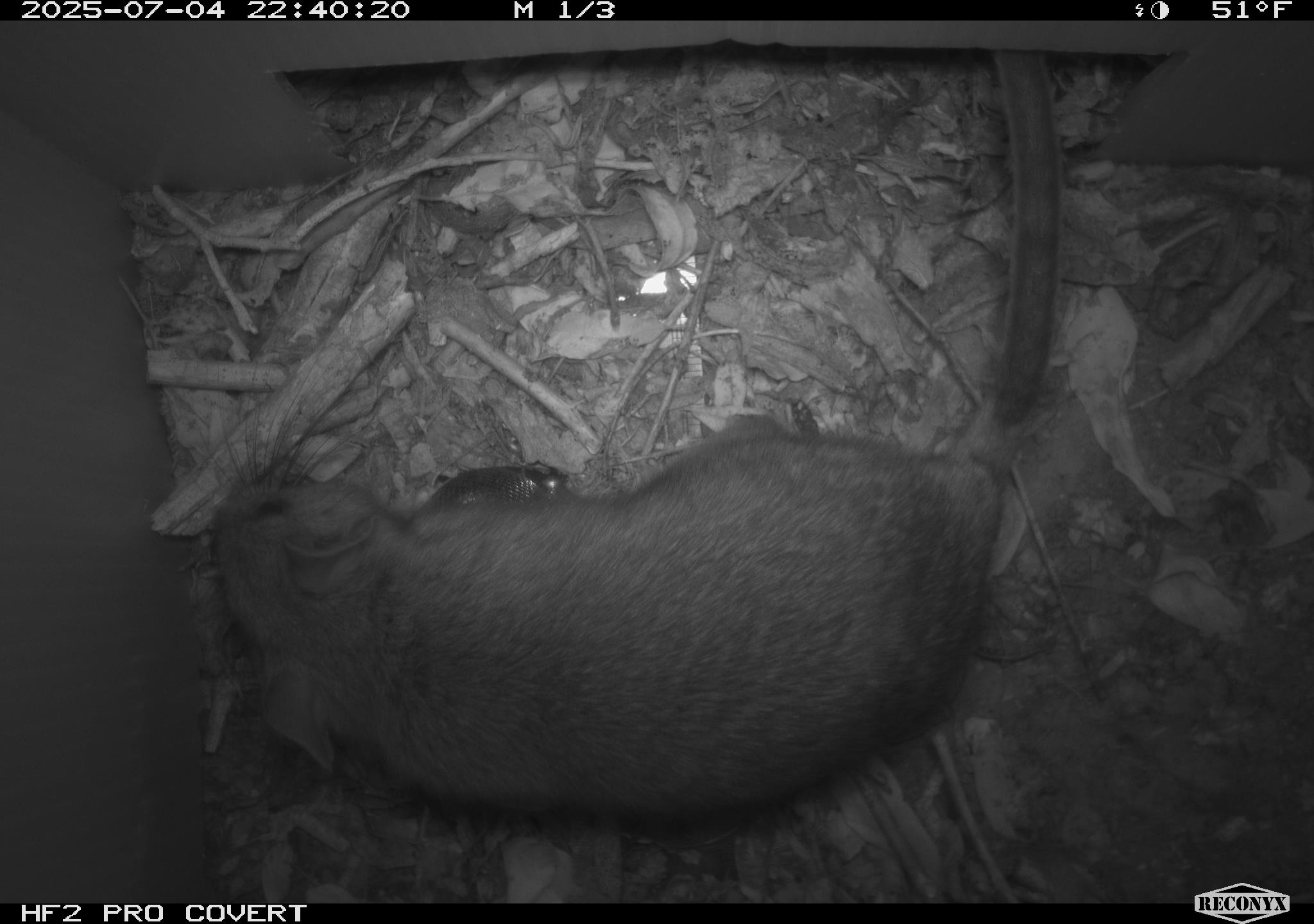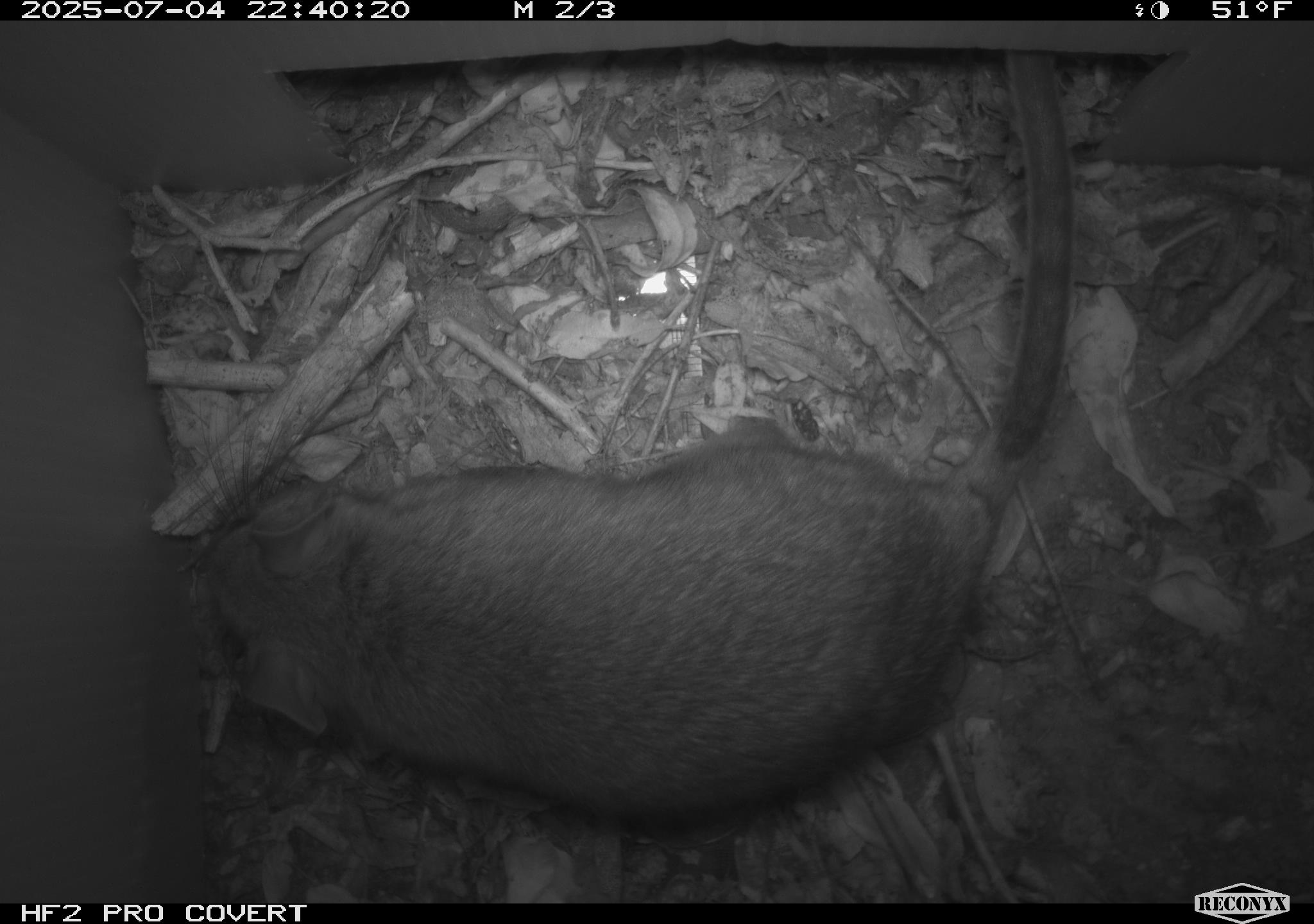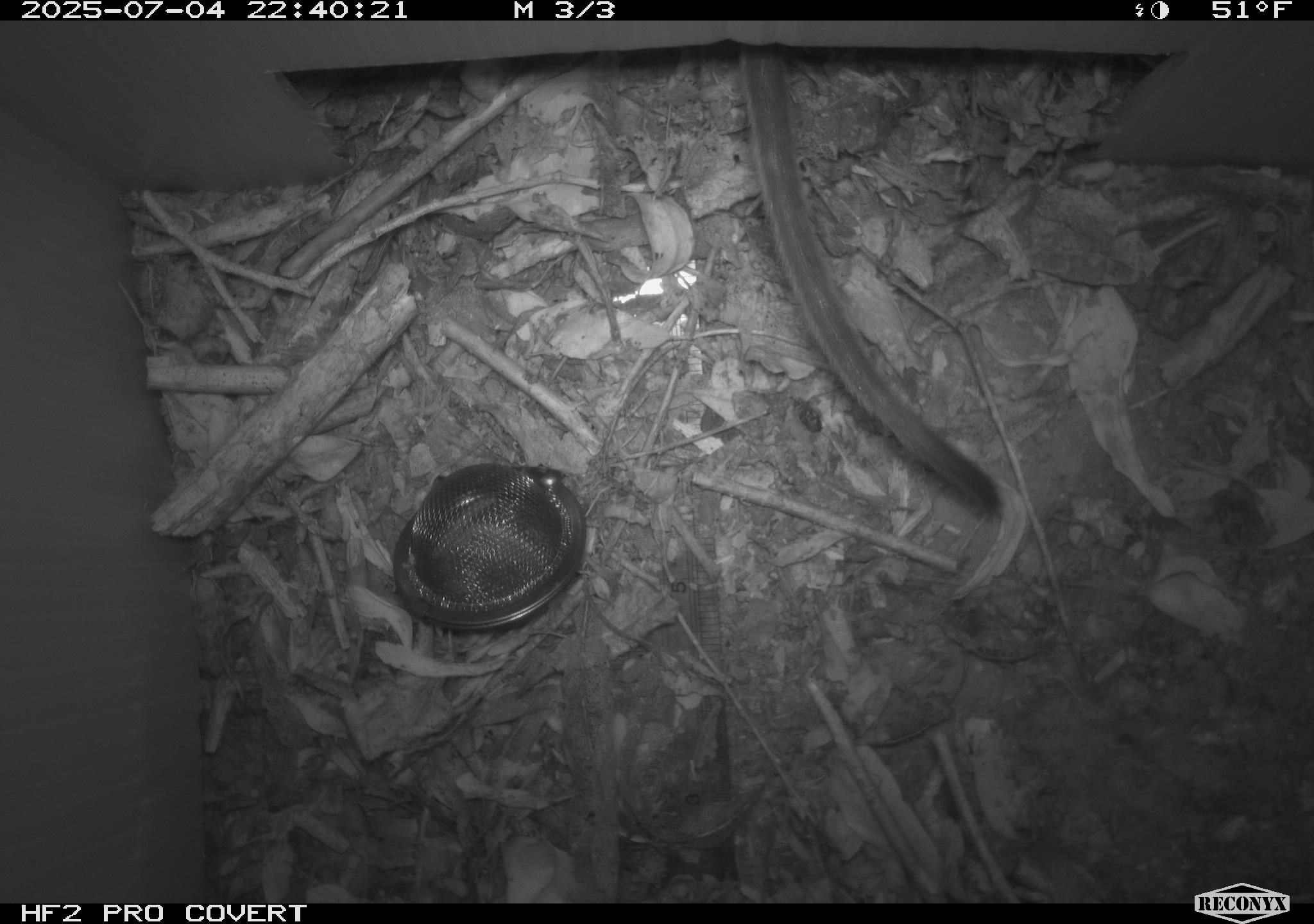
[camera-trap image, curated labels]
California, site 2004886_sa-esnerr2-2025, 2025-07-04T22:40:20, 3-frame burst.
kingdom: Animalia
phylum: Chordata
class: Mammalia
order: Rodentia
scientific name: Rodentia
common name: rodent